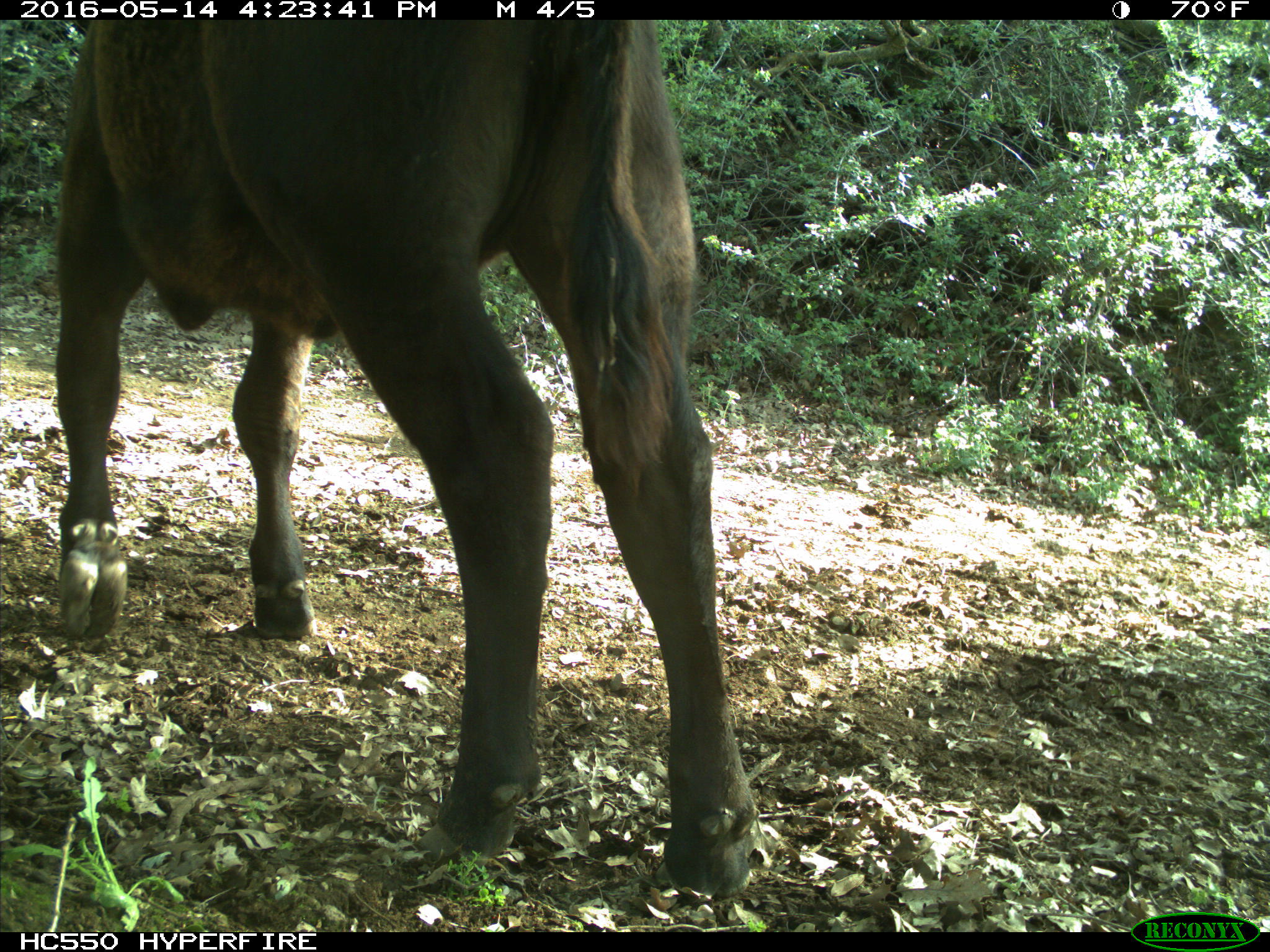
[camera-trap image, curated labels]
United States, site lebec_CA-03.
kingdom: Animalia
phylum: Chordata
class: Mammalia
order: Artiodactyla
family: Bovidae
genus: Bos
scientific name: Bos taurus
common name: domestic cow